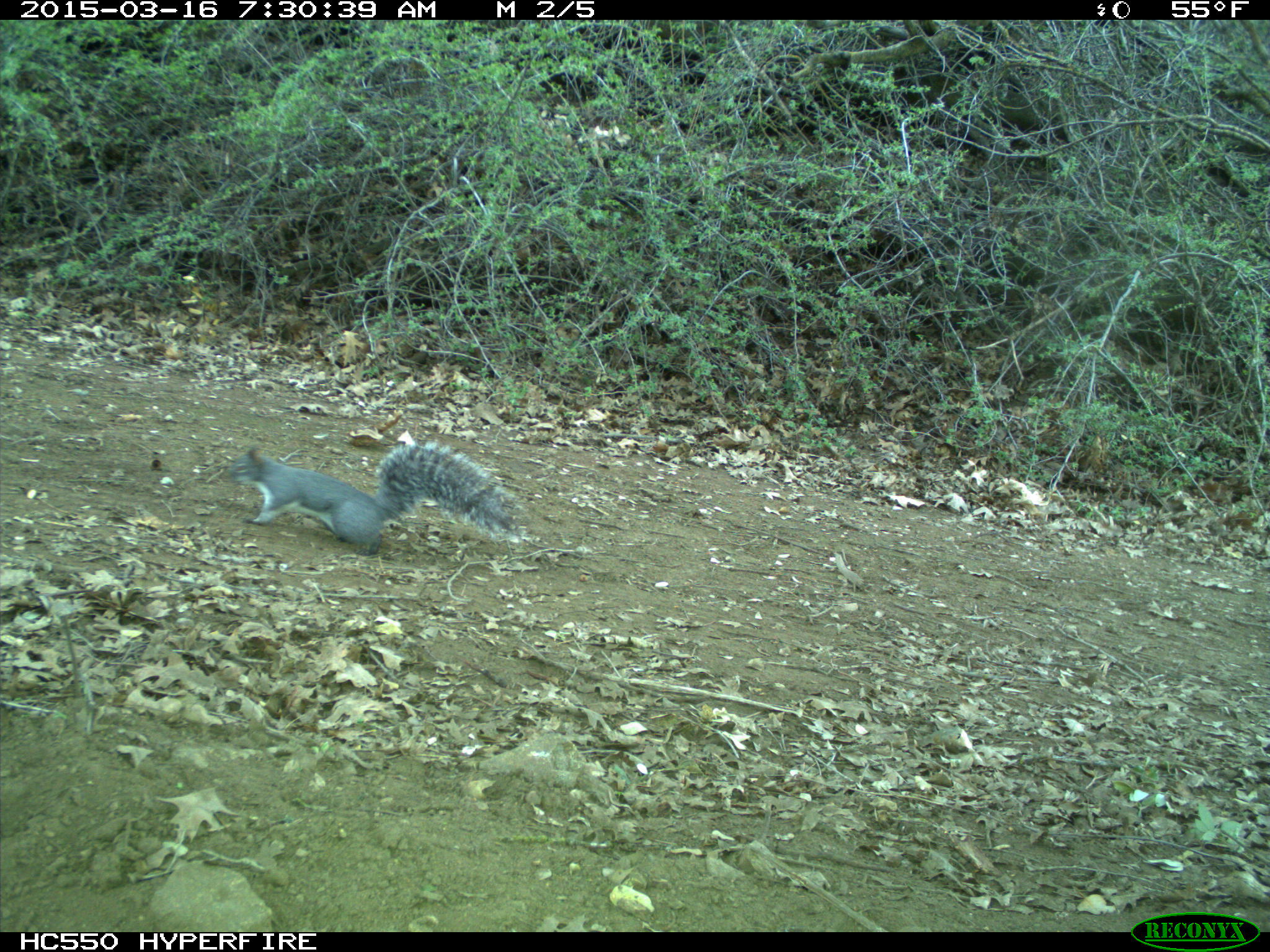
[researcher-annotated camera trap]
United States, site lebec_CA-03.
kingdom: Animalia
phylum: Chordata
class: Mammalia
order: Rodentia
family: Sciuridae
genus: Sciurus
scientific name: Sciurus carolinensis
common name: eastern gray squirrel